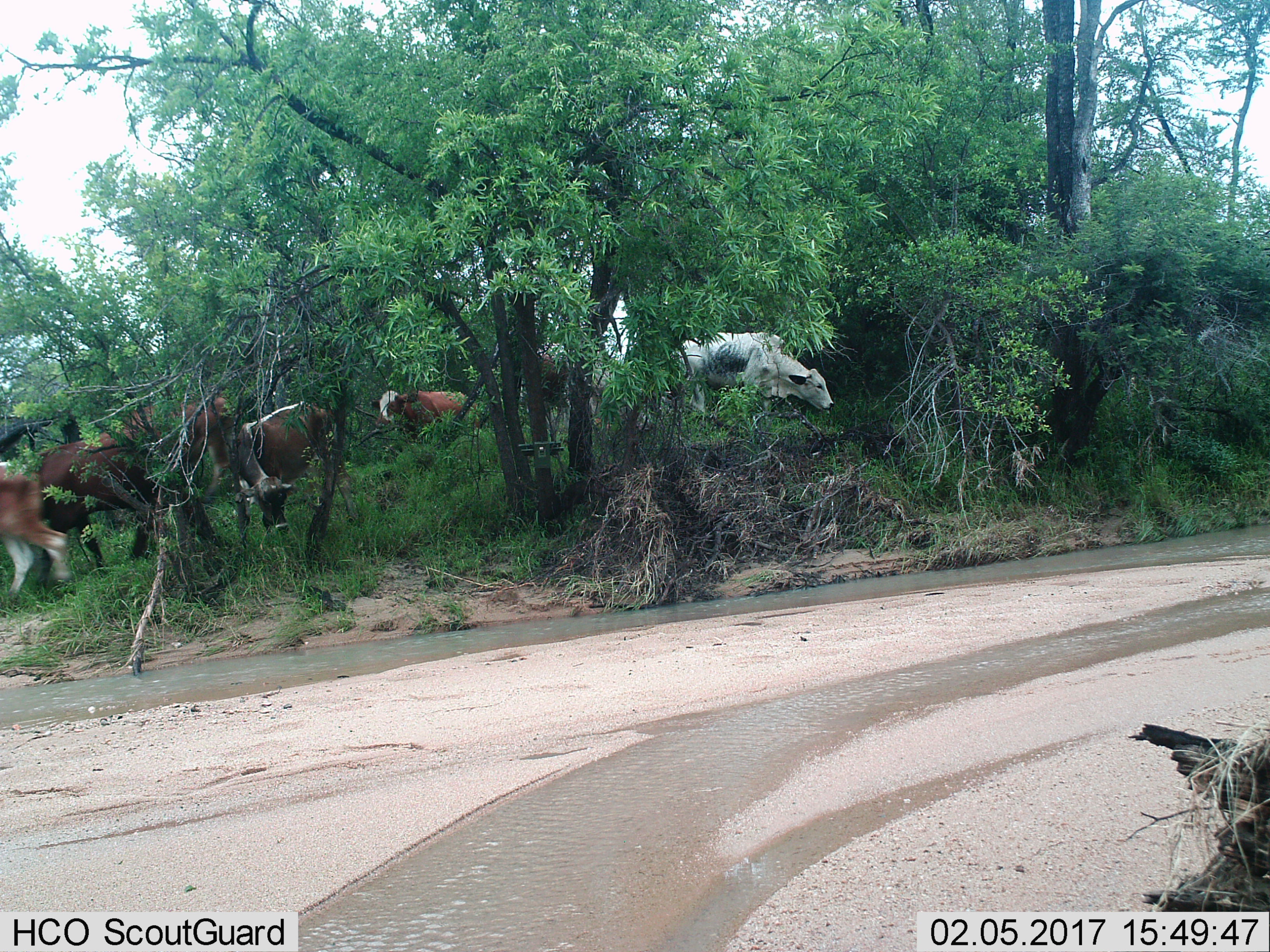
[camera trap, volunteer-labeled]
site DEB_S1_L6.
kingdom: Animalia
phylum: Chordata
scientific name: Vertebrata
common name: domestic animal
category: domesticanimal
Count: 7.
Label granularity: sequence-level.